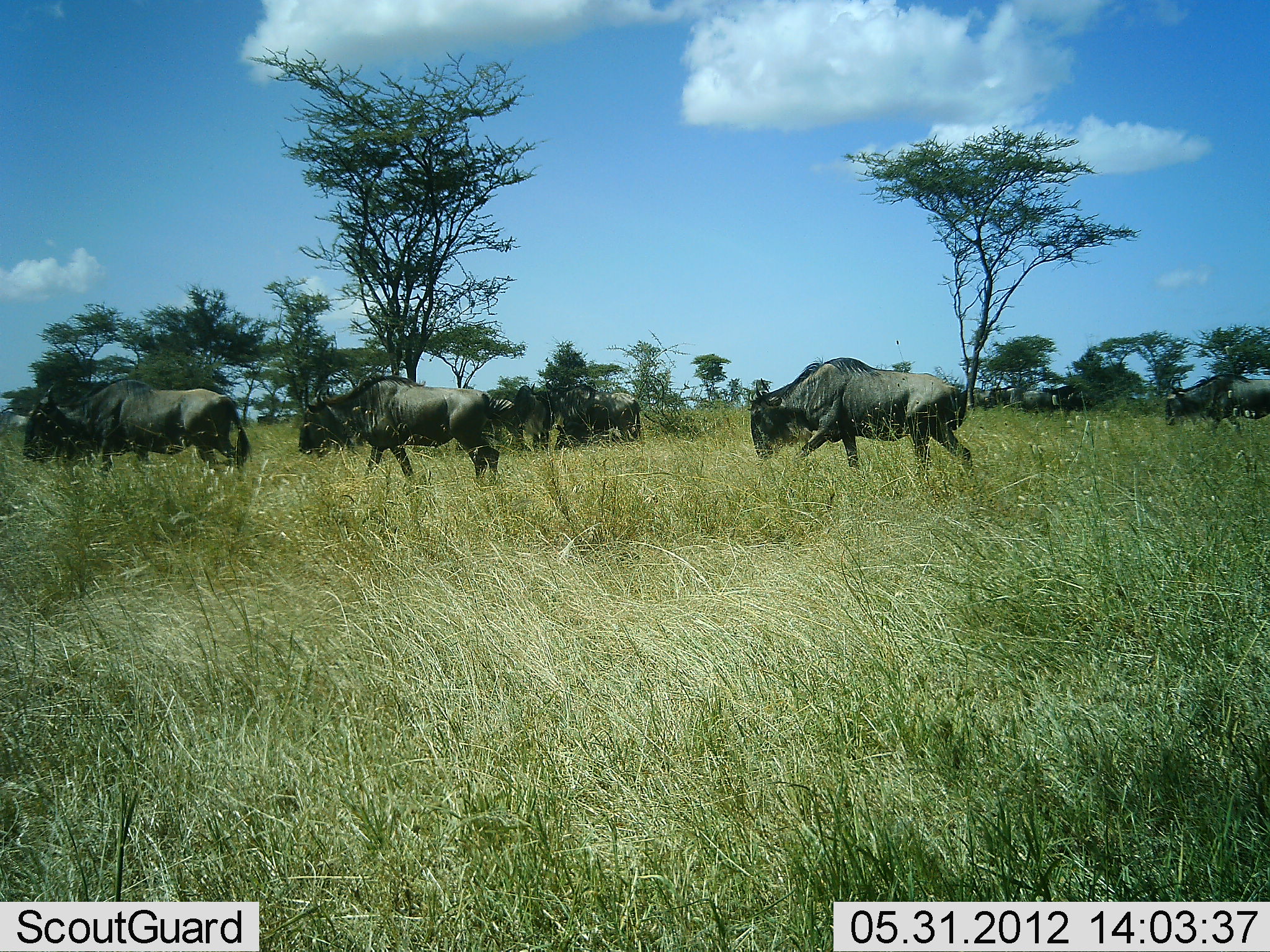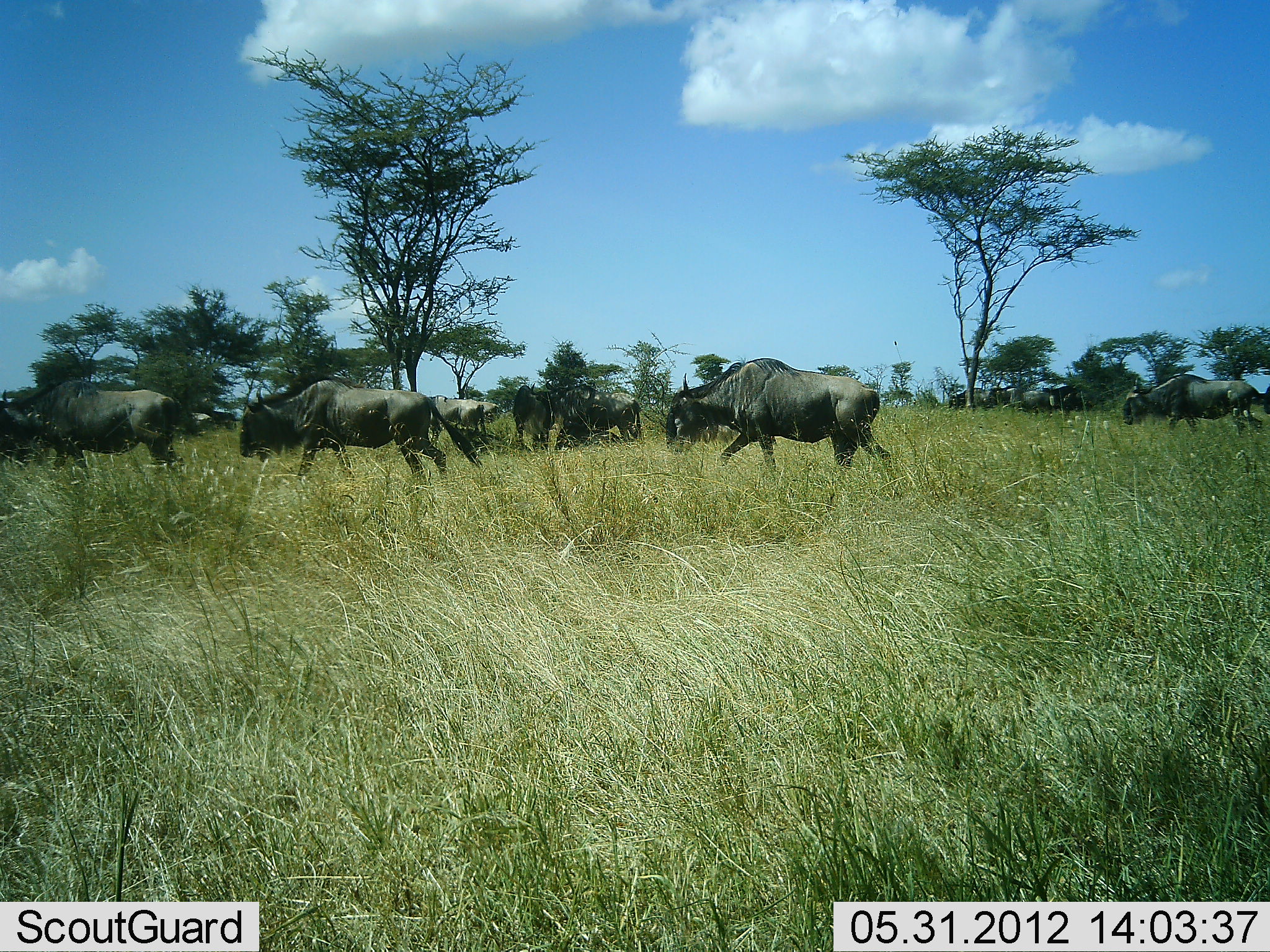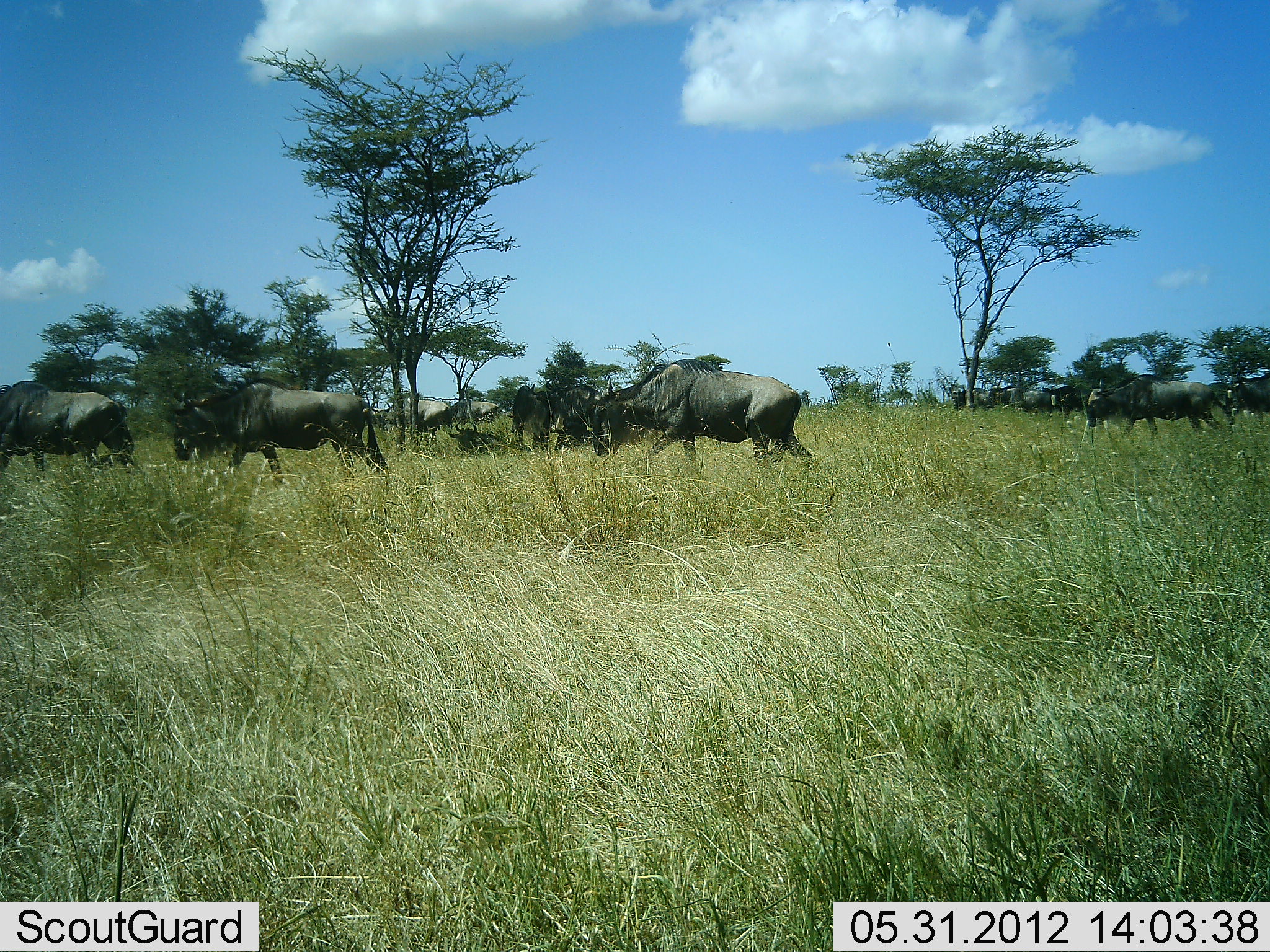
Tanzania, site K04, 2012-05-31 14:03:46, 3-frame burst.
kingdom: Animalia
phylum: Chordata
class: Mammalia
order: Artiodactyla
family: Bovidae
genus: Connochaetes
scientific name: Connochaetes taurinus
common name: blue wildebeest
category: wildebeest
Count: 9.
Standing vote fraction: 30%.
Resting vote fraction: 10%.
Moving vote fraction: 90%.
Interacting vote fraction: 10%.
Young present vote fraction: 0%.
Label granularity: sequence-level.